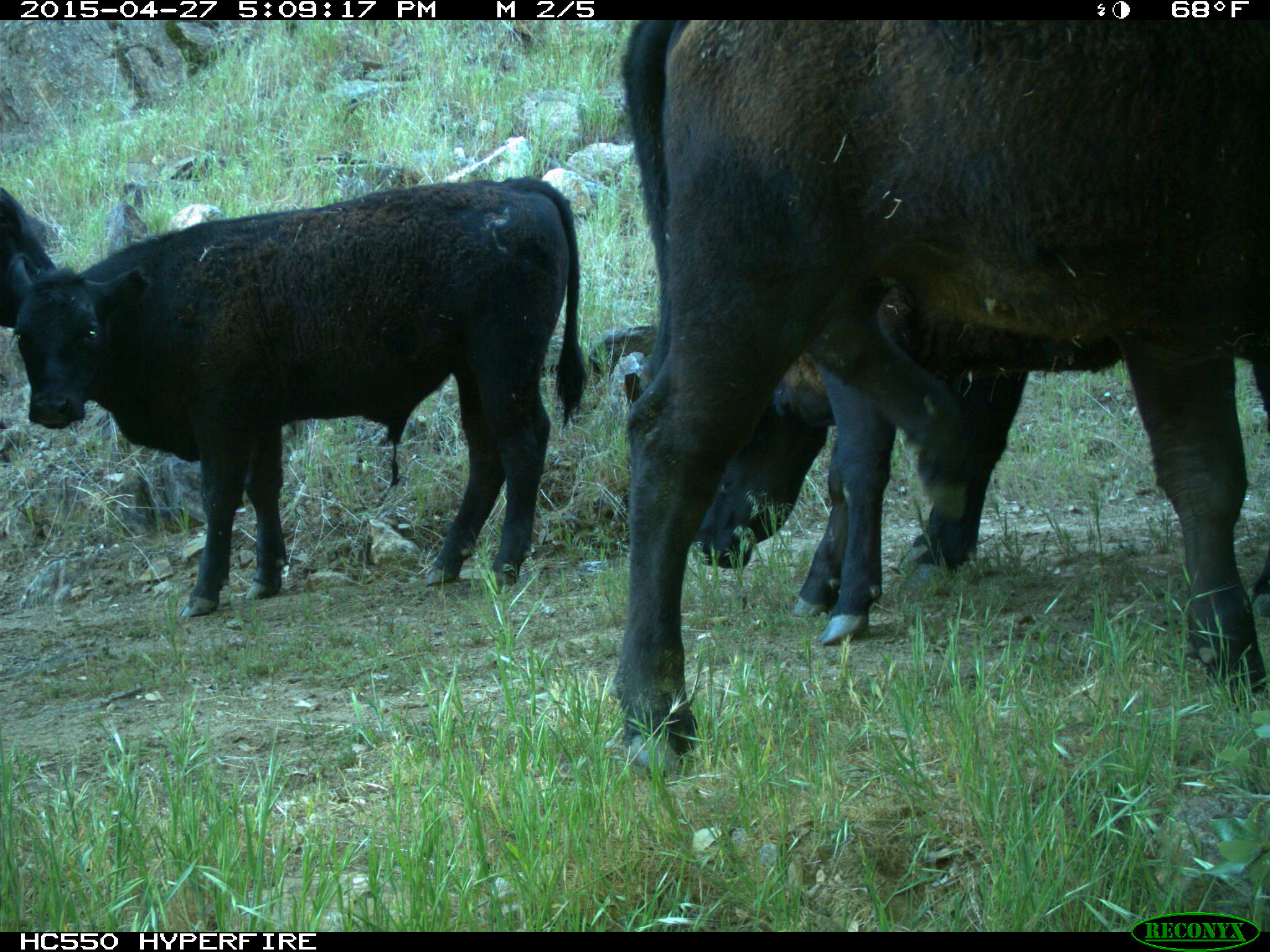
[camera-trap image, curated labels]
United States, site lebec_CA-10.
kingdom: Animalia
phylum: Chordata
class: Mammalia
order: Artiodactyla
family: Bovidae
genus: Bos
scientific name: Bos taurus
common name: domestic cow